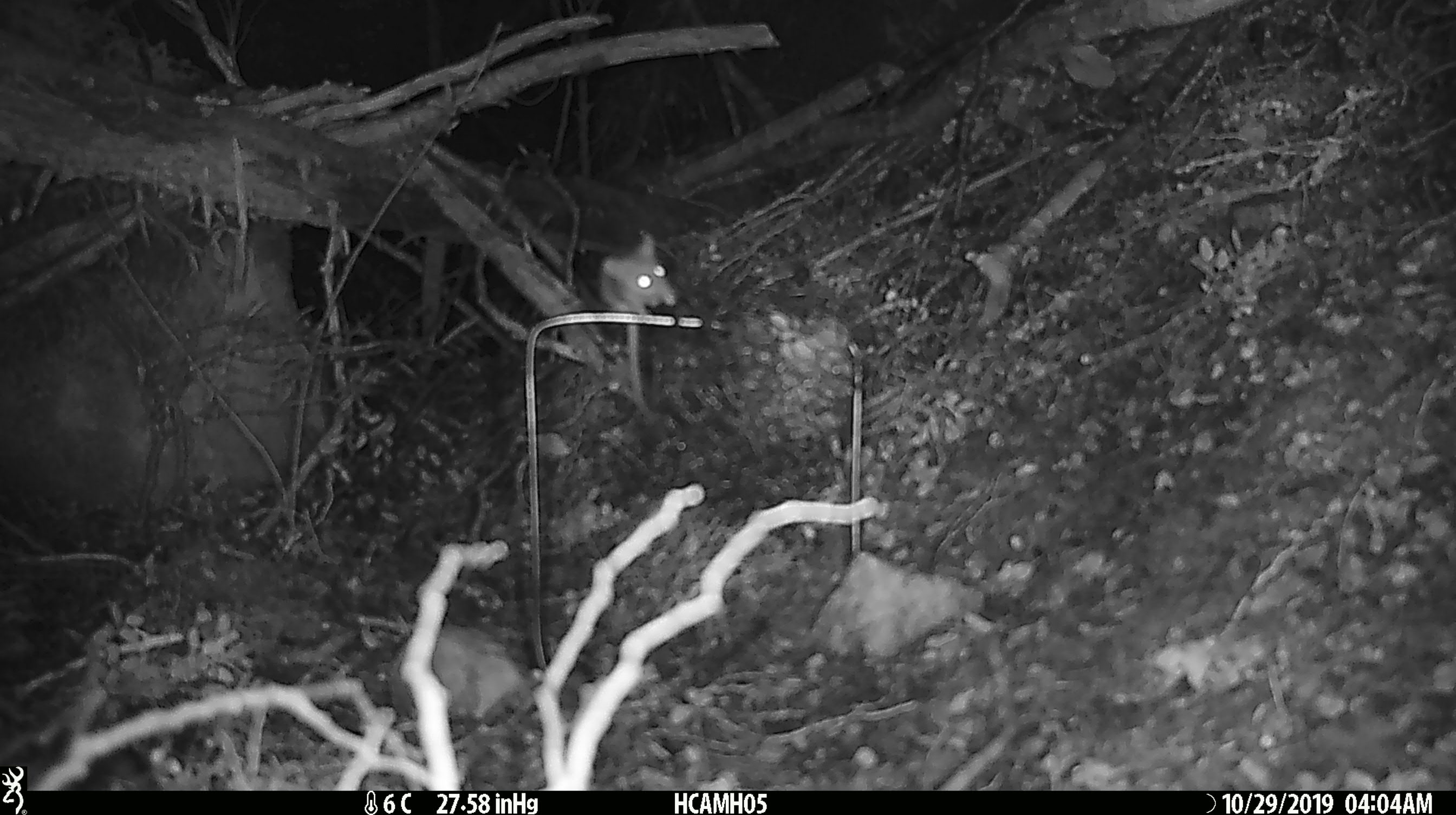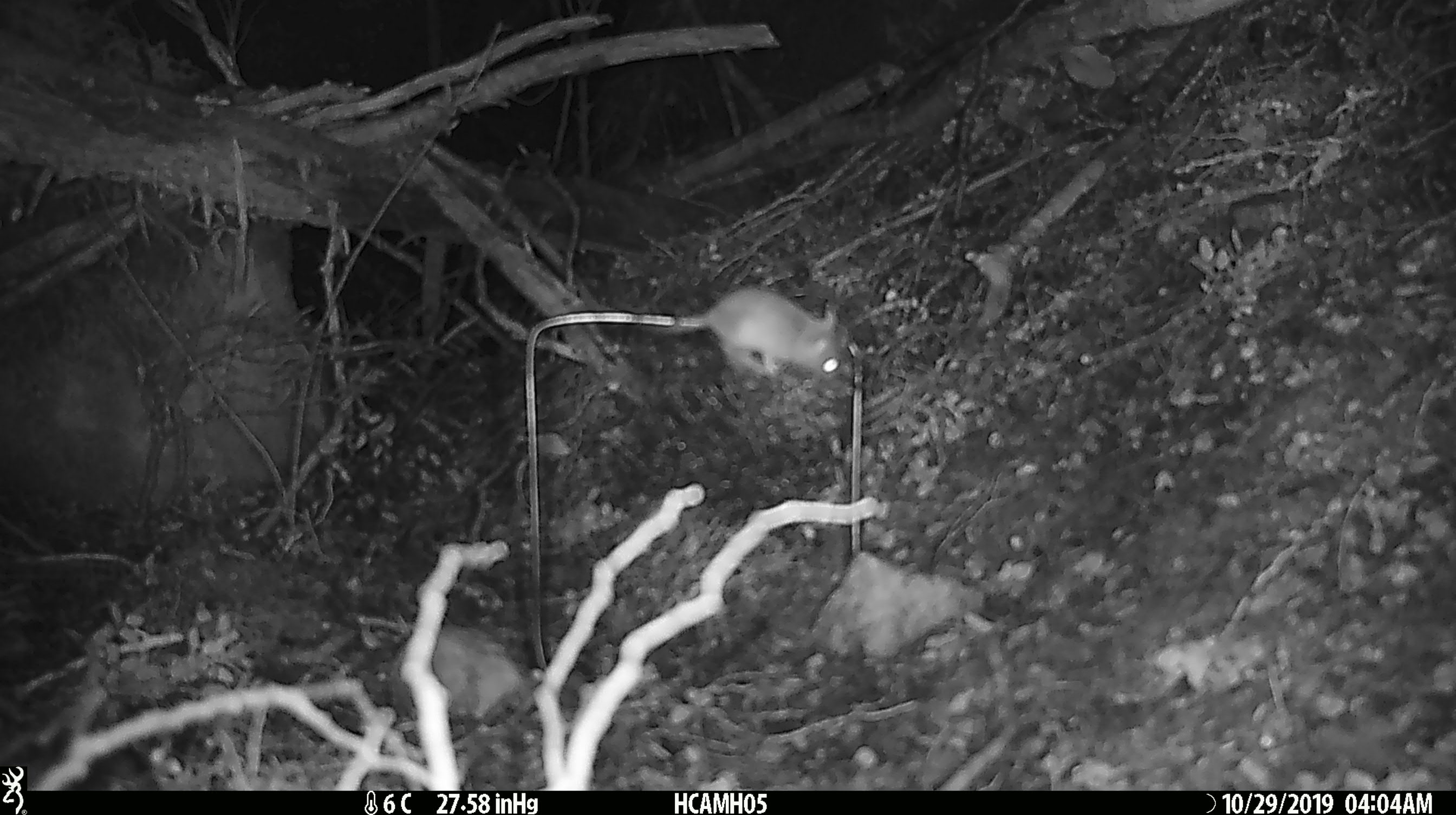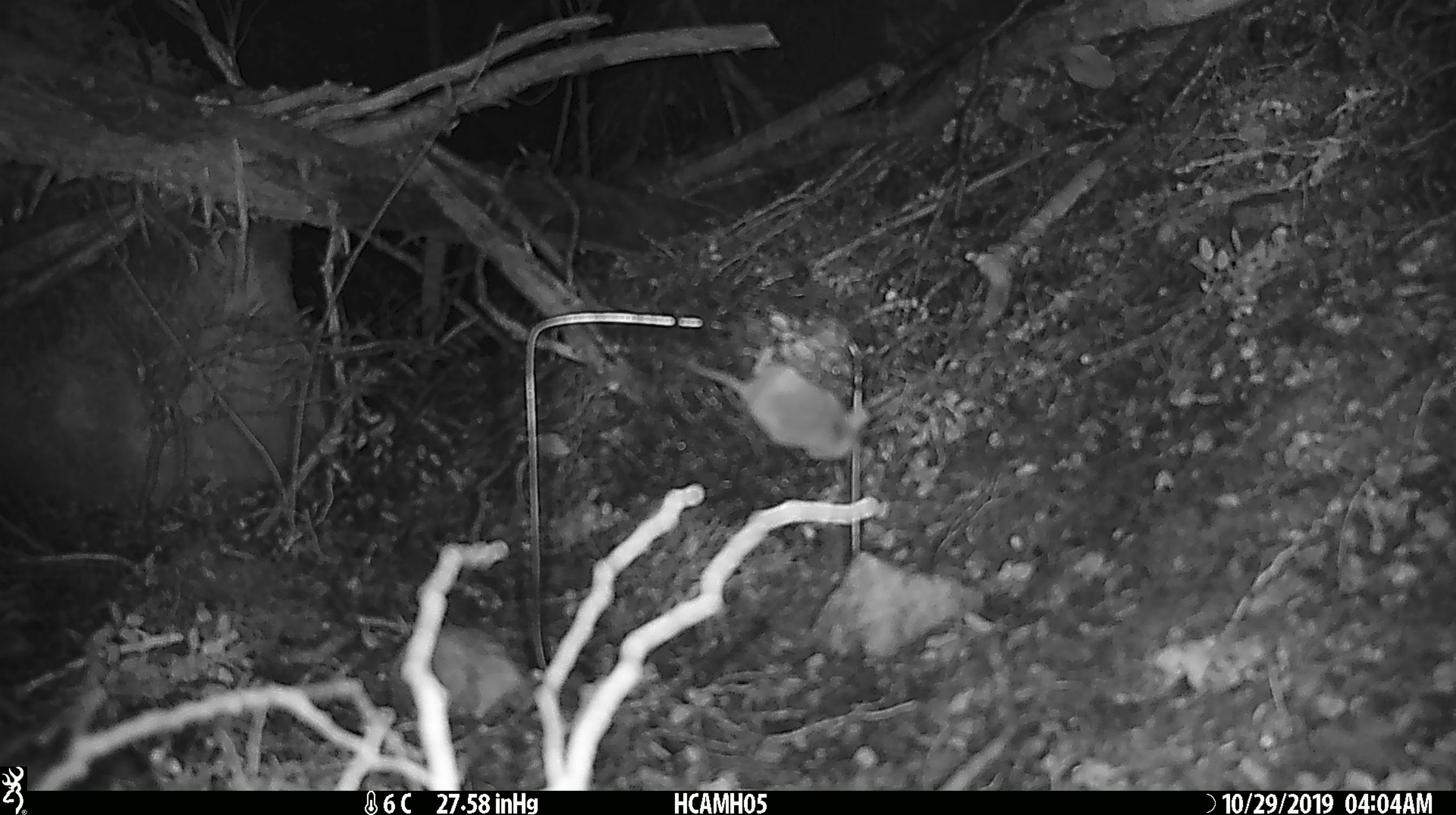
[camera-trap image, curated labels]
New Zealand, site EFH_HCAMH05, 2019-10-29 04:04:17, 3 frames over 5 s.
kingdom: Animalia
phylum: Chordata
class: Mammalia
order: Rodentia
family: Muridae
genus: Mus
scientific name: Mus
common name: mouse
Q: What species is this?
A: Mouse (Mus).